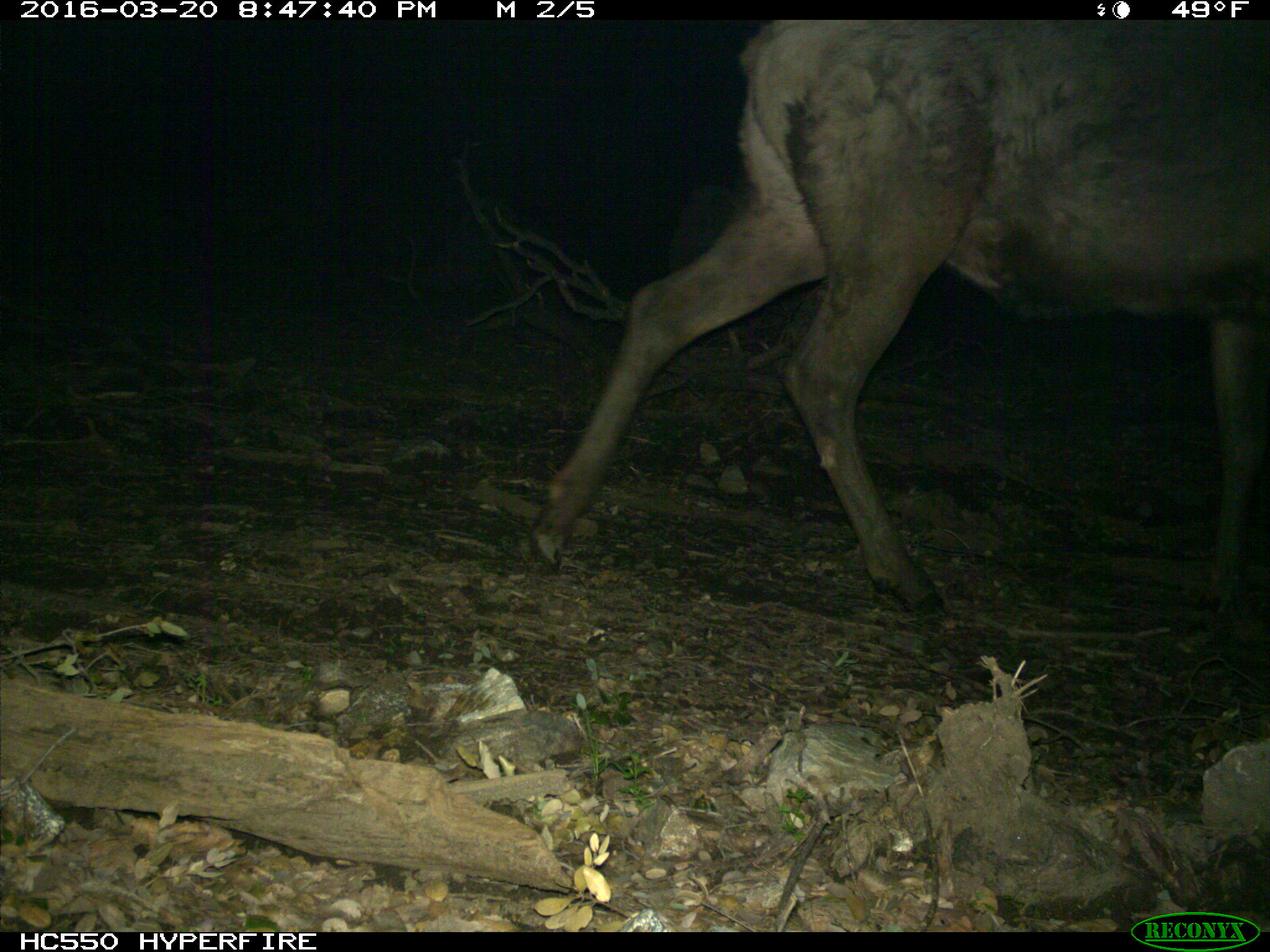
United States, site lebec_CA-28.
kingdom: Animalia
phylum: Chordata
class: Mammalia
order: Artiodactyla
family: Cervidae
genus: Cervus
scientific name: Cervus canadensis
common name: elk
Cervus canadensis (elk).